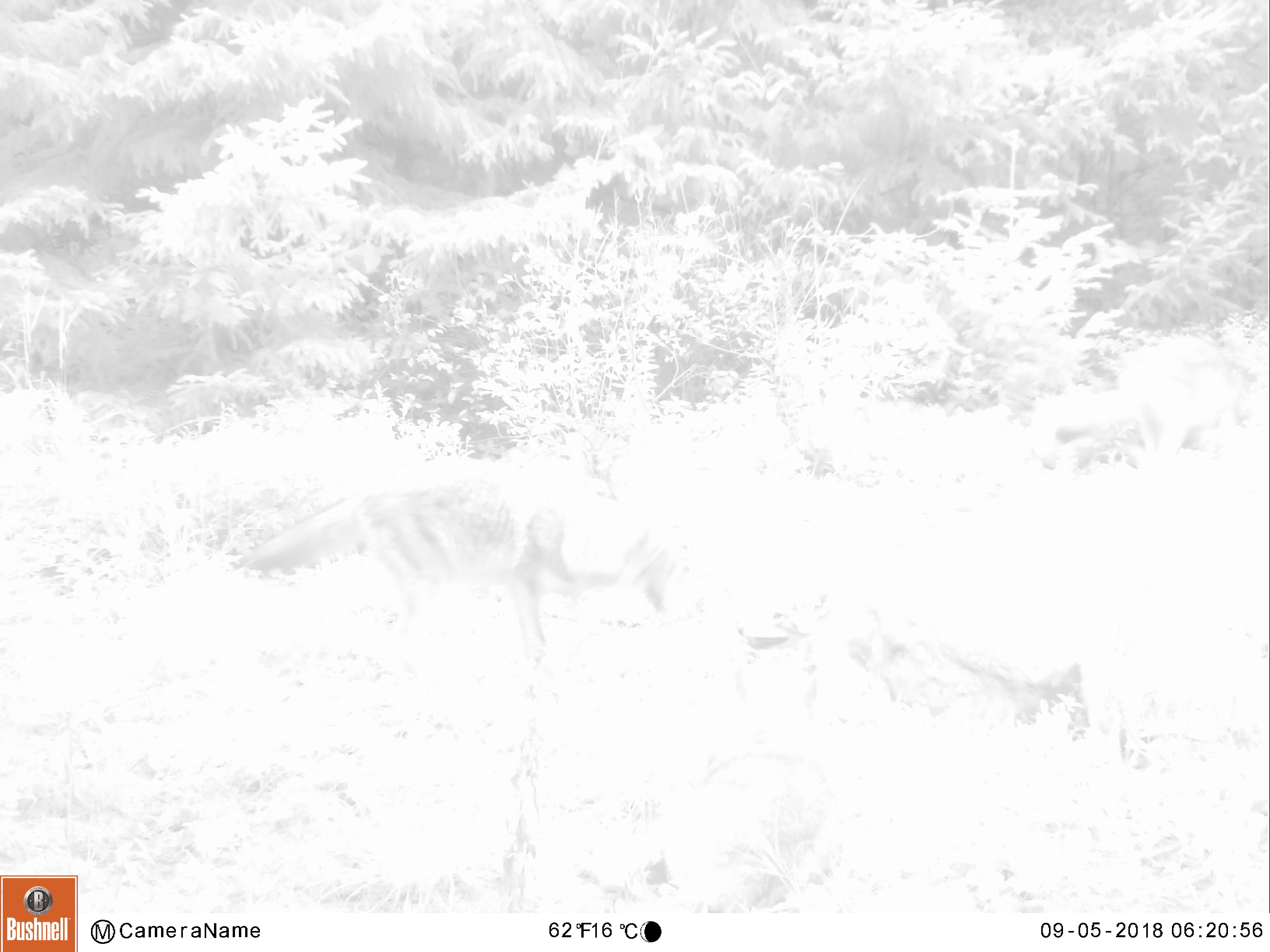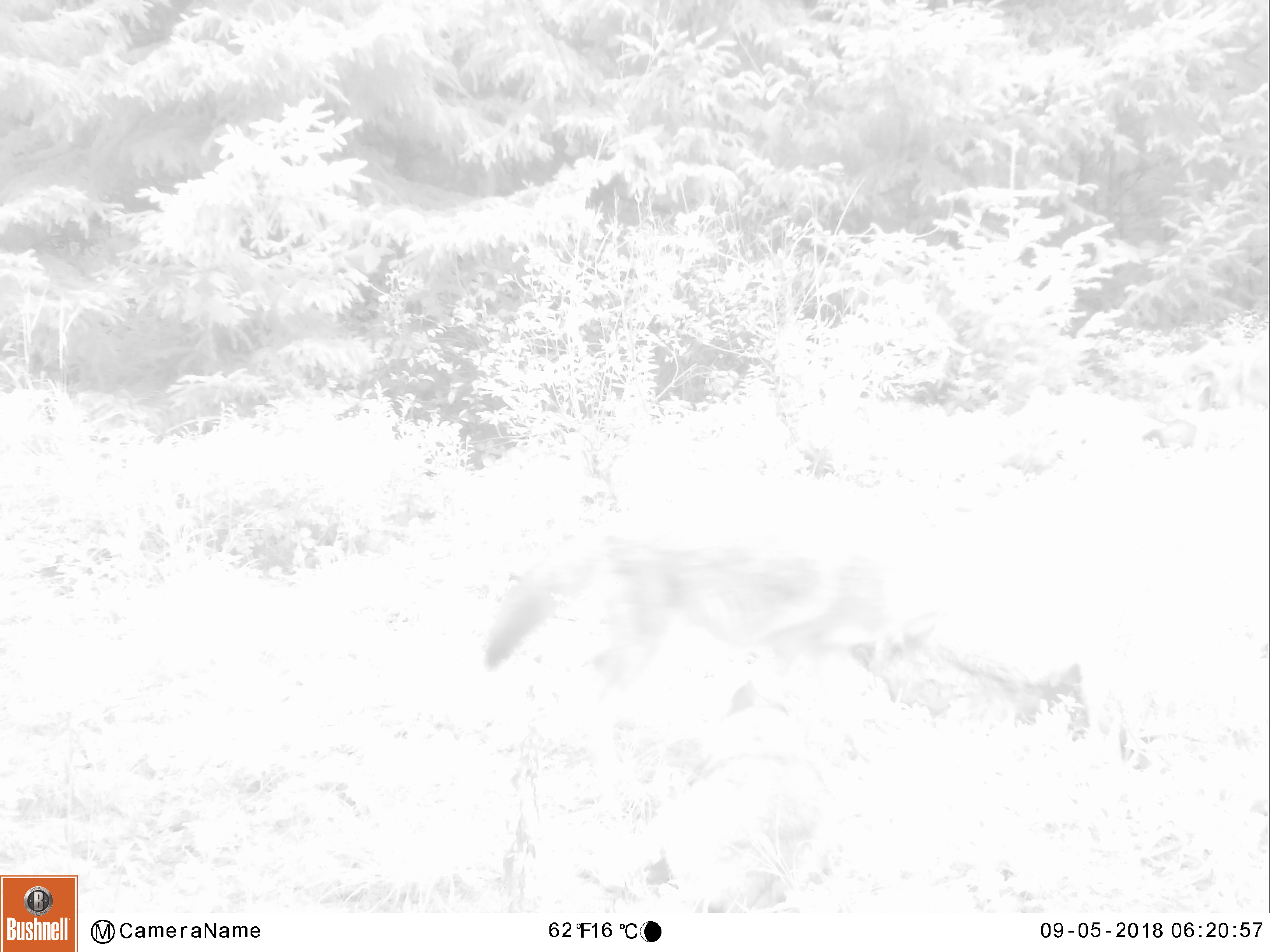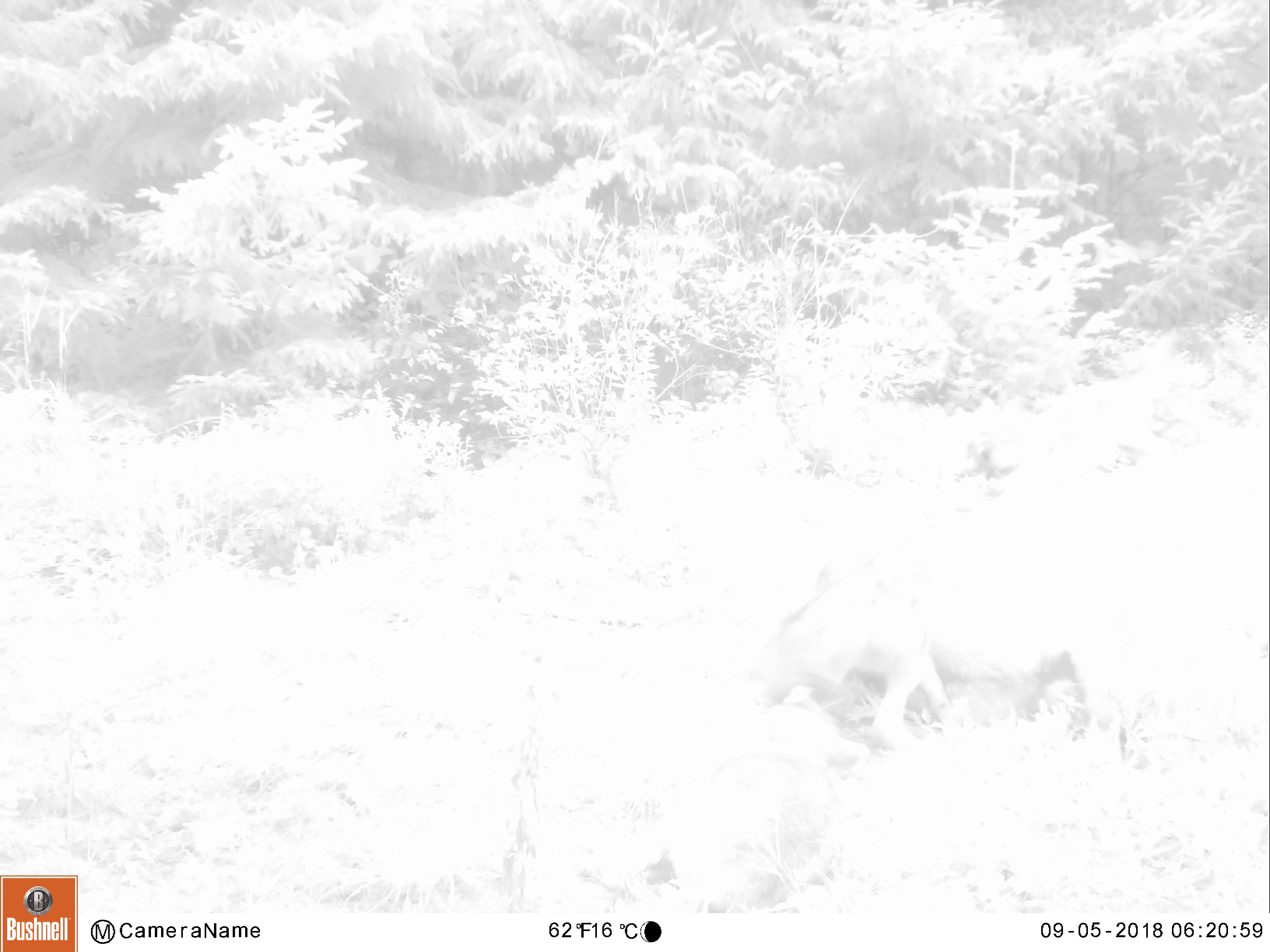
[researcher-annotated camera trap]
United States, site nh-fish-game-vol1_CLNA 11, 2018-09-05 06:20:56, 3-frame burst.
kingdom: Animalia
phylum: Chordata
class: Mammalia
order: Carnivora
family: Canidae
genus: Canis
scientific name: Canis latrans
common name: coyote